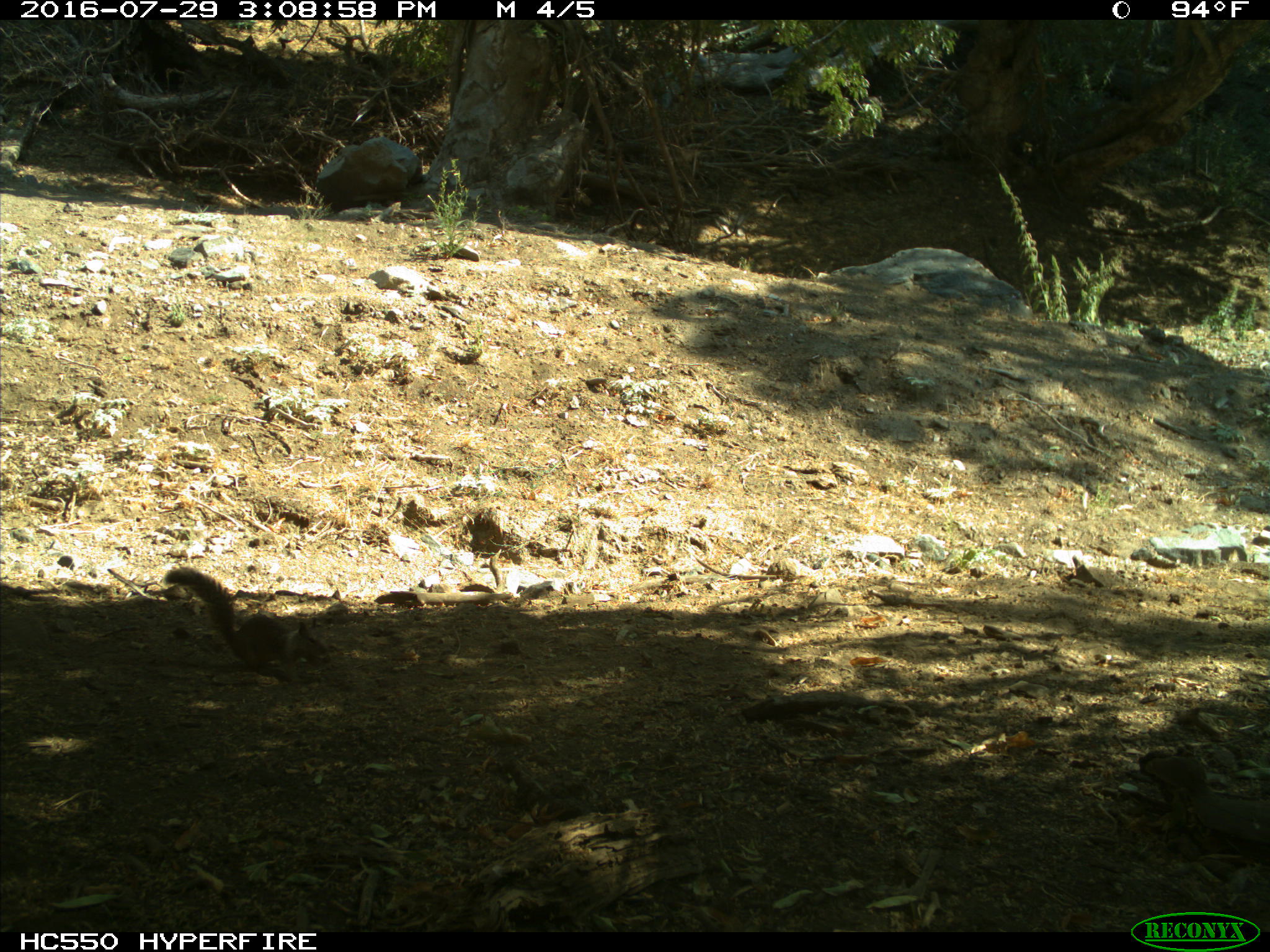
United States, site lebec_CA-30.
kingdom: Animalia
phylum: Chordata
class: Mammalia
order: Rodentia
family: Sciuridae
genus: Otospermophilus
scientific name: Otospermophilus beecheyi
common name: california ground squirrel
Otospermophilus beecheyi (california ground squirrel).